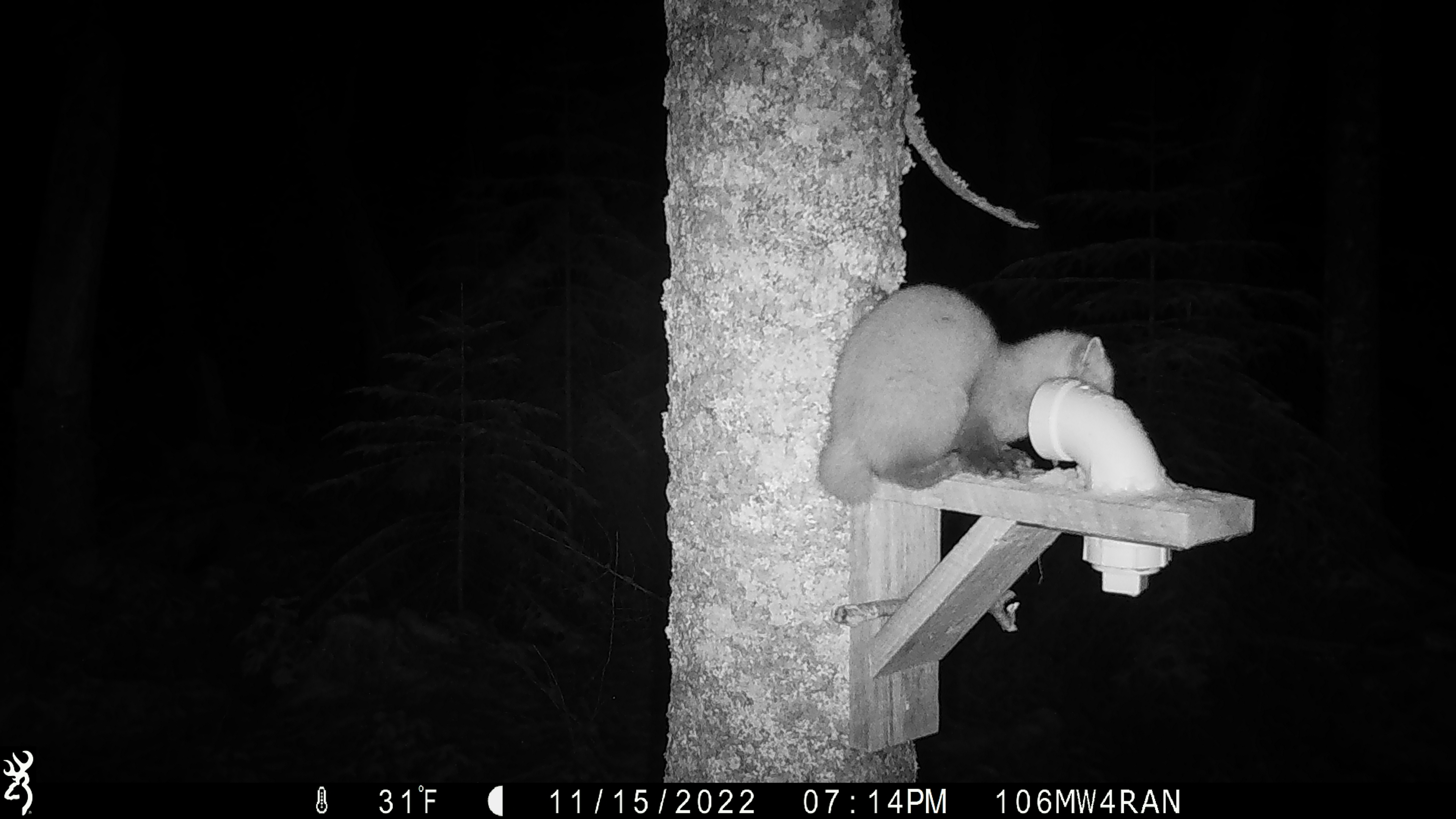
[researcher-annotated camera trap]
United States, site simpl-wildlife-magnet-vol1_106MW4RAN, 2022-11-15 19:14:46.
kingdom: Animalia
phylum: Chordata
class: Mammalia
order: Carnivora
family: Mustelidae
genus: Martes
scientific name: Martes americana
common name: american marten